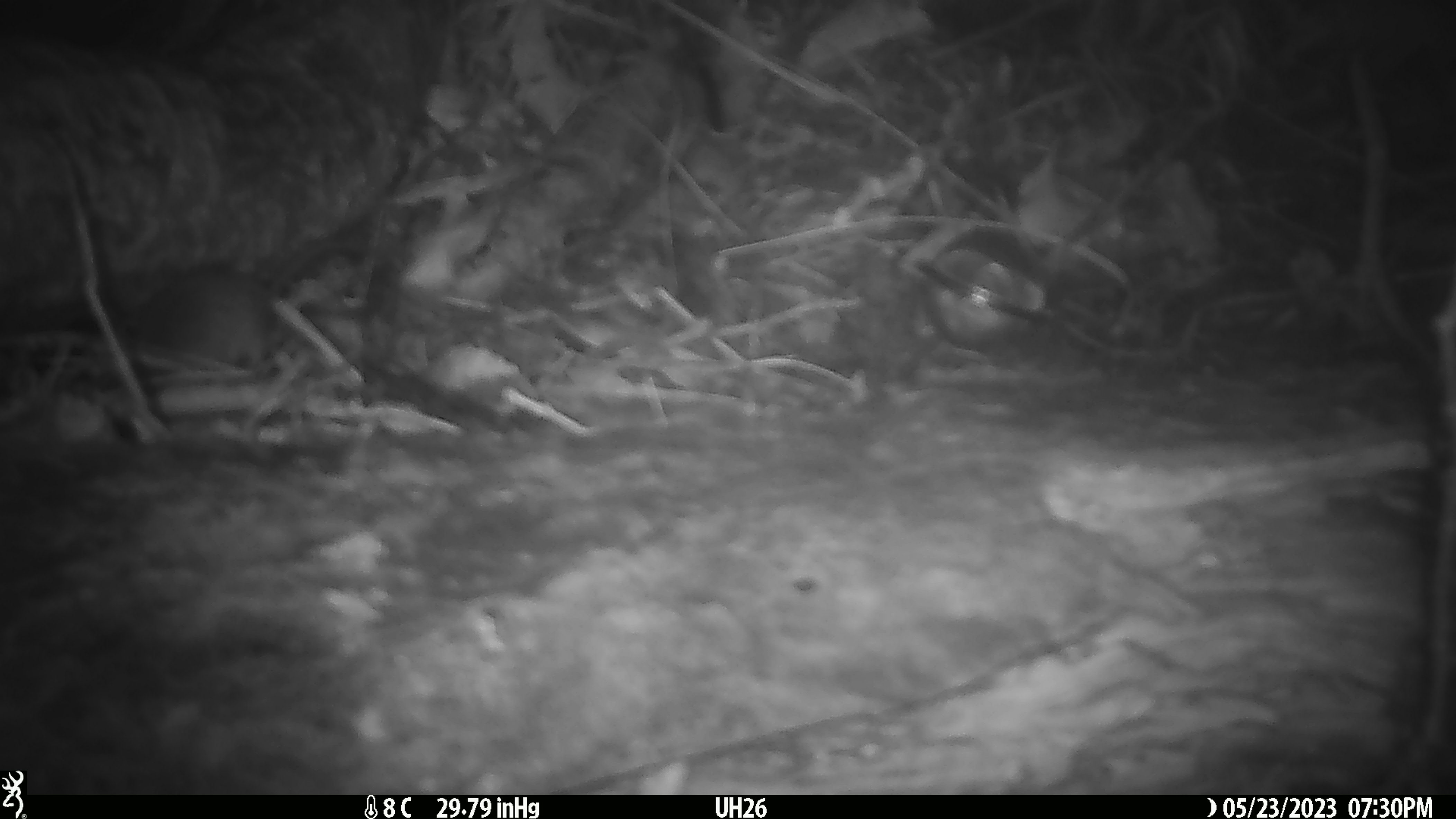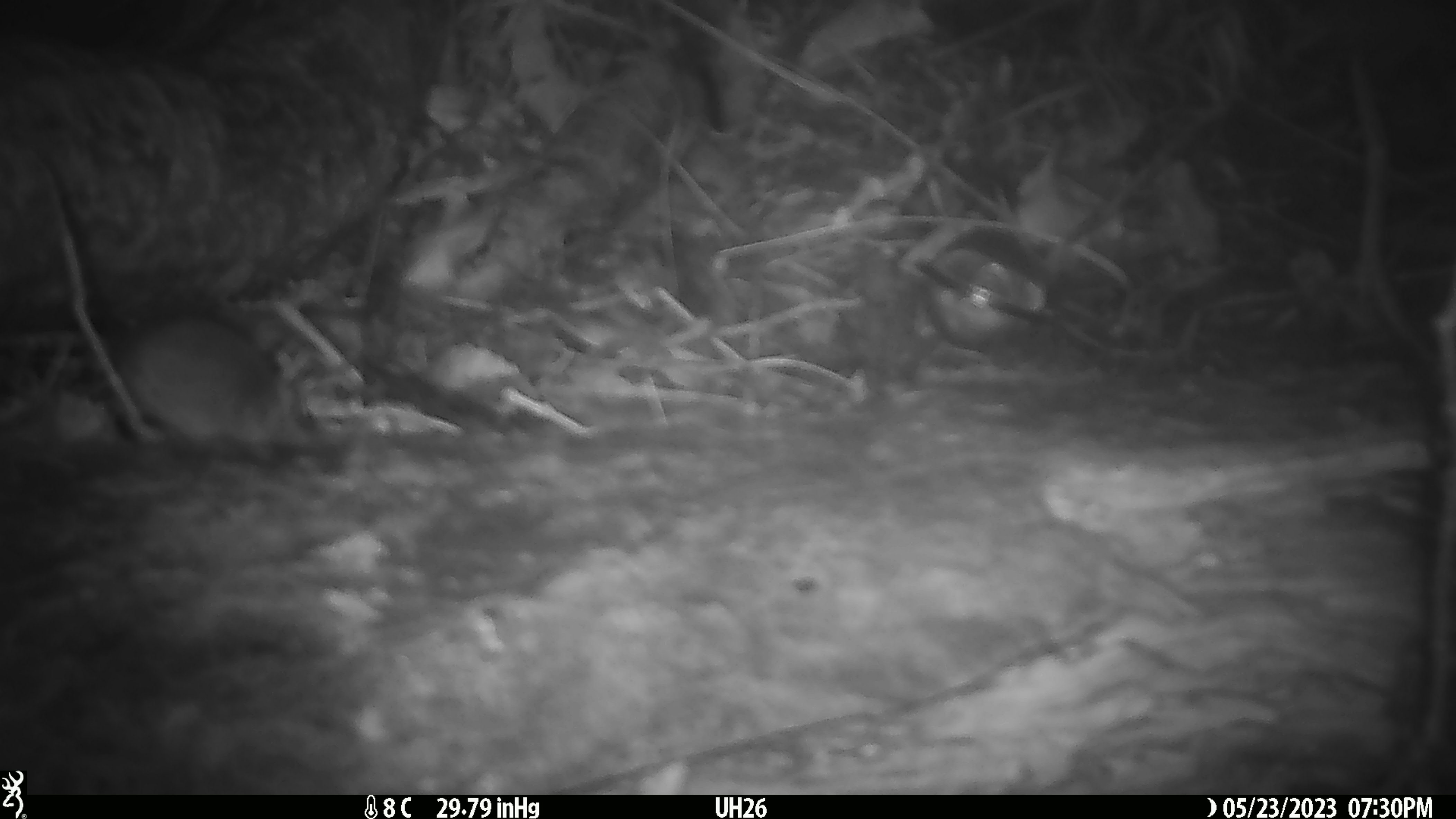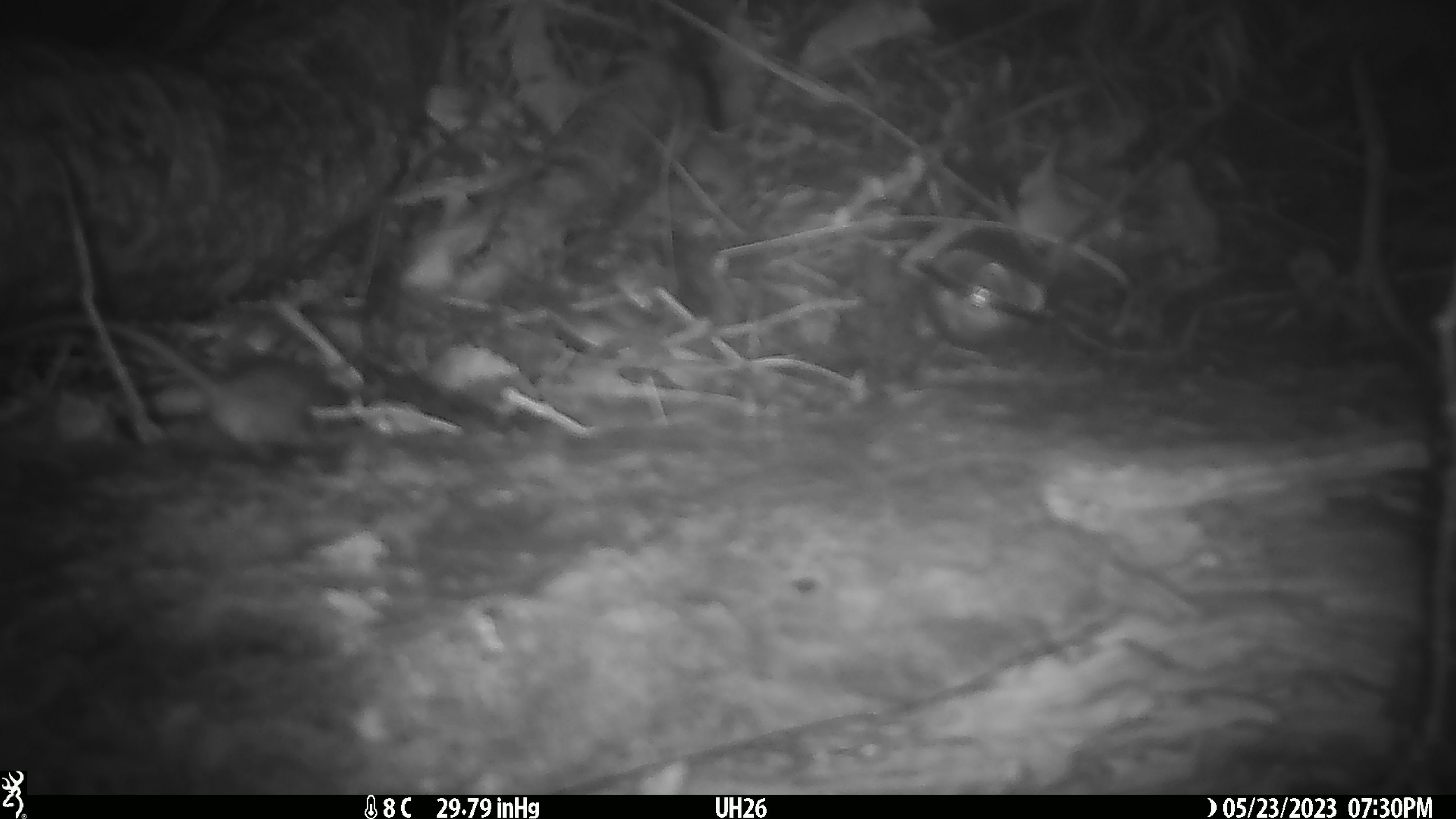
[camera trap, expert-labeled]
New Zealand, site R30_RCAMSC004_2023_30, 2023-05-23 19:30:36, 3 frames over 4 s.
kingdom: Animalia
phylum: Chordata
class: Mammalia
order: Rodentia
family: Muridae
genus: Mus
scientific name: Mus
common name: mouse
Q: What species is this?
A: Mouse (Mus).